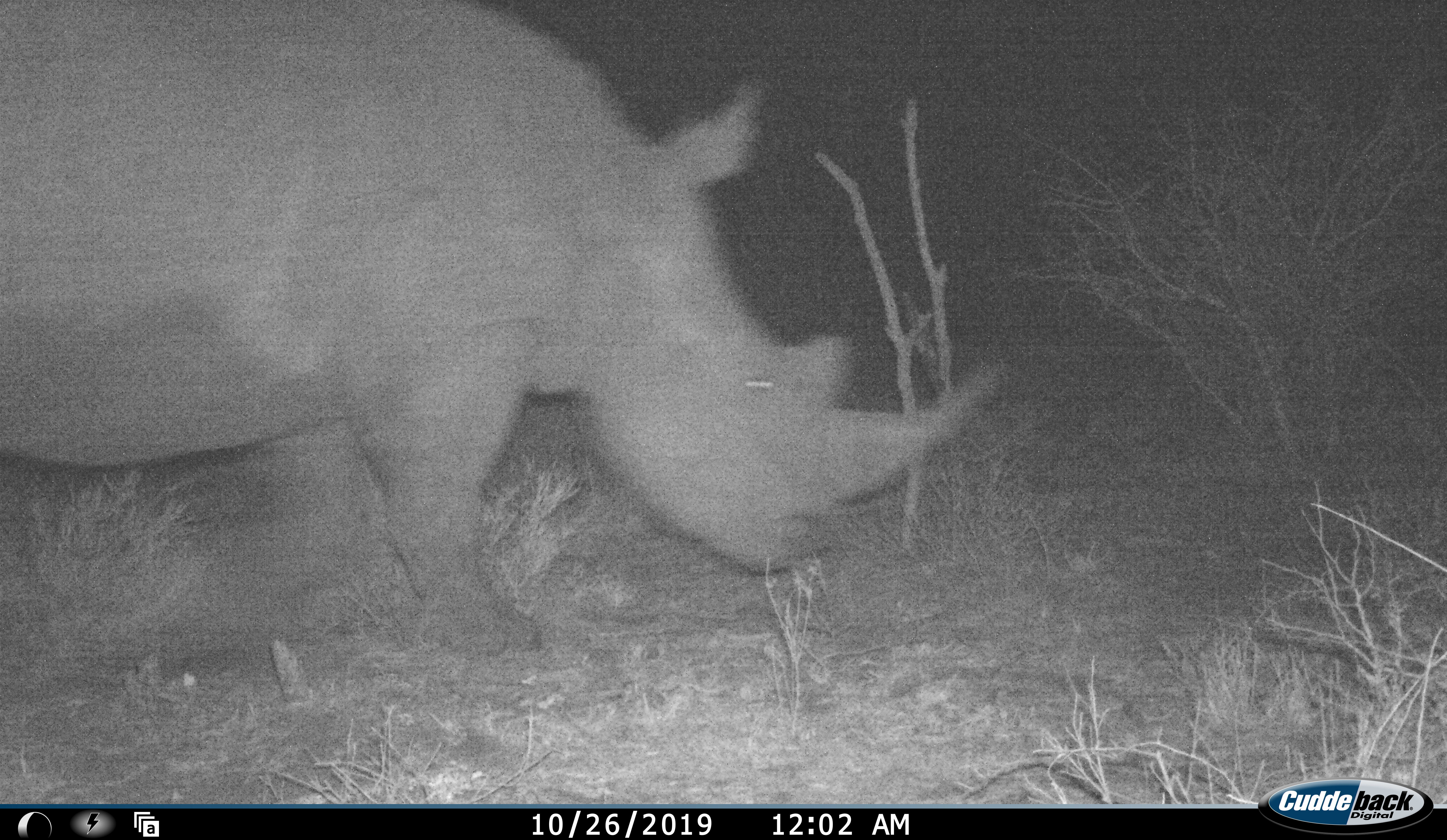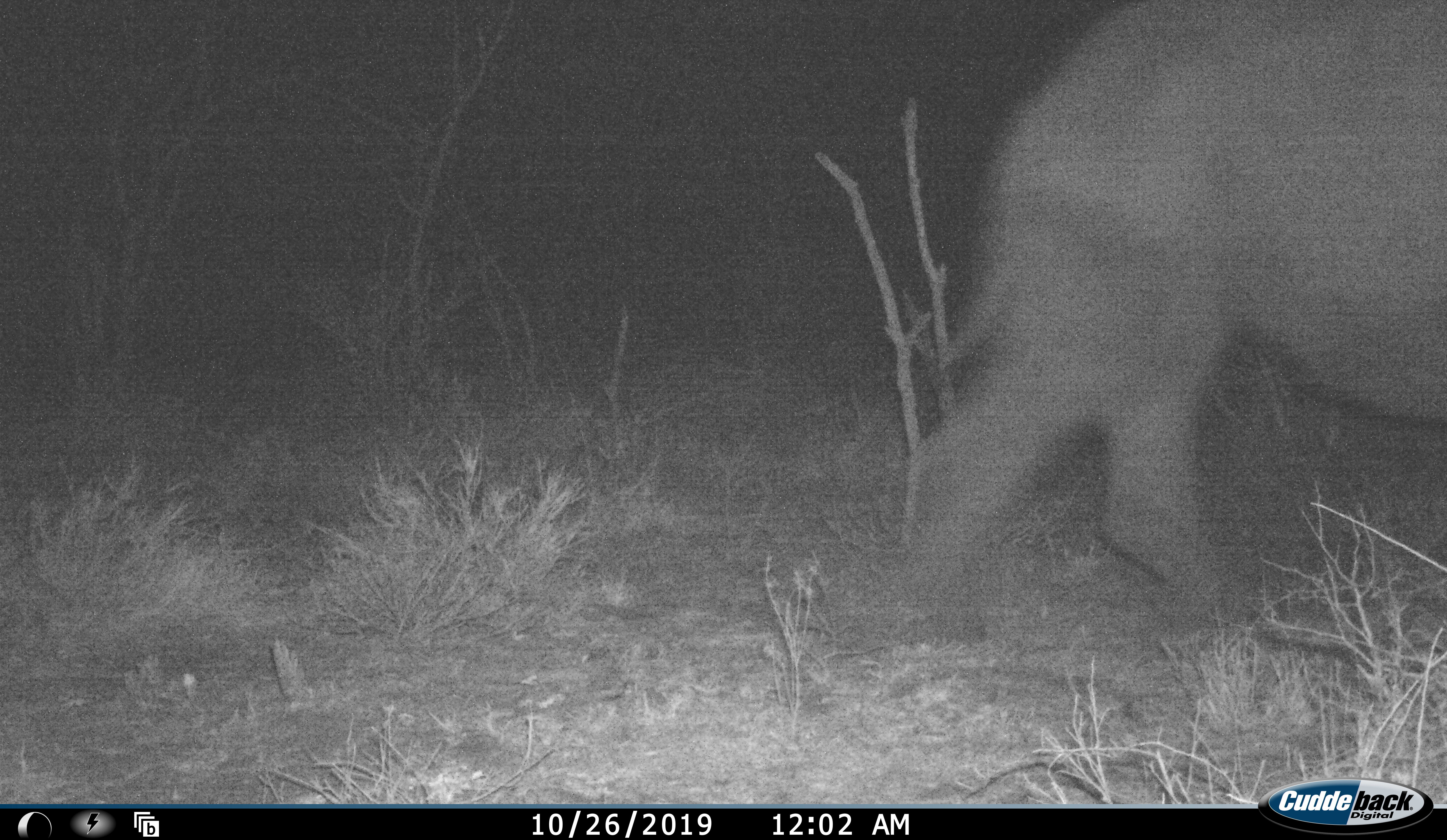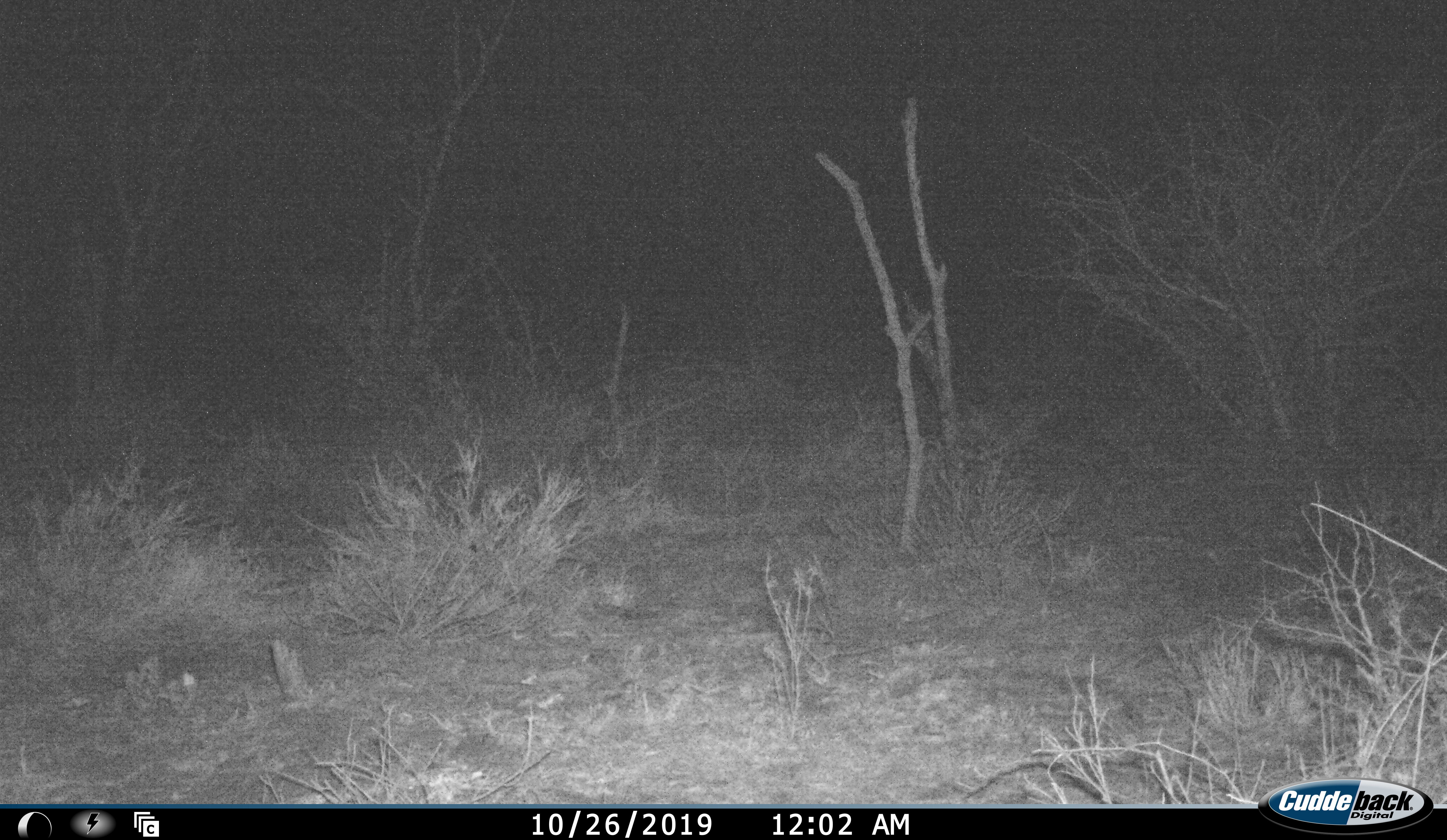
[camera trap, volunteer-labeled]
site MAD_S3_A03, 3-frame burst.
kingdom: Animalia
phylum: Chordata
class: Mammalia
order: Perissodactyla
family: Rhinocerotidae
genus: Diceros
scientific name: Diceros bicornis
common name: black rhinoceros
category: rhinocerosblack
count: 1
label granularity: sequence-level